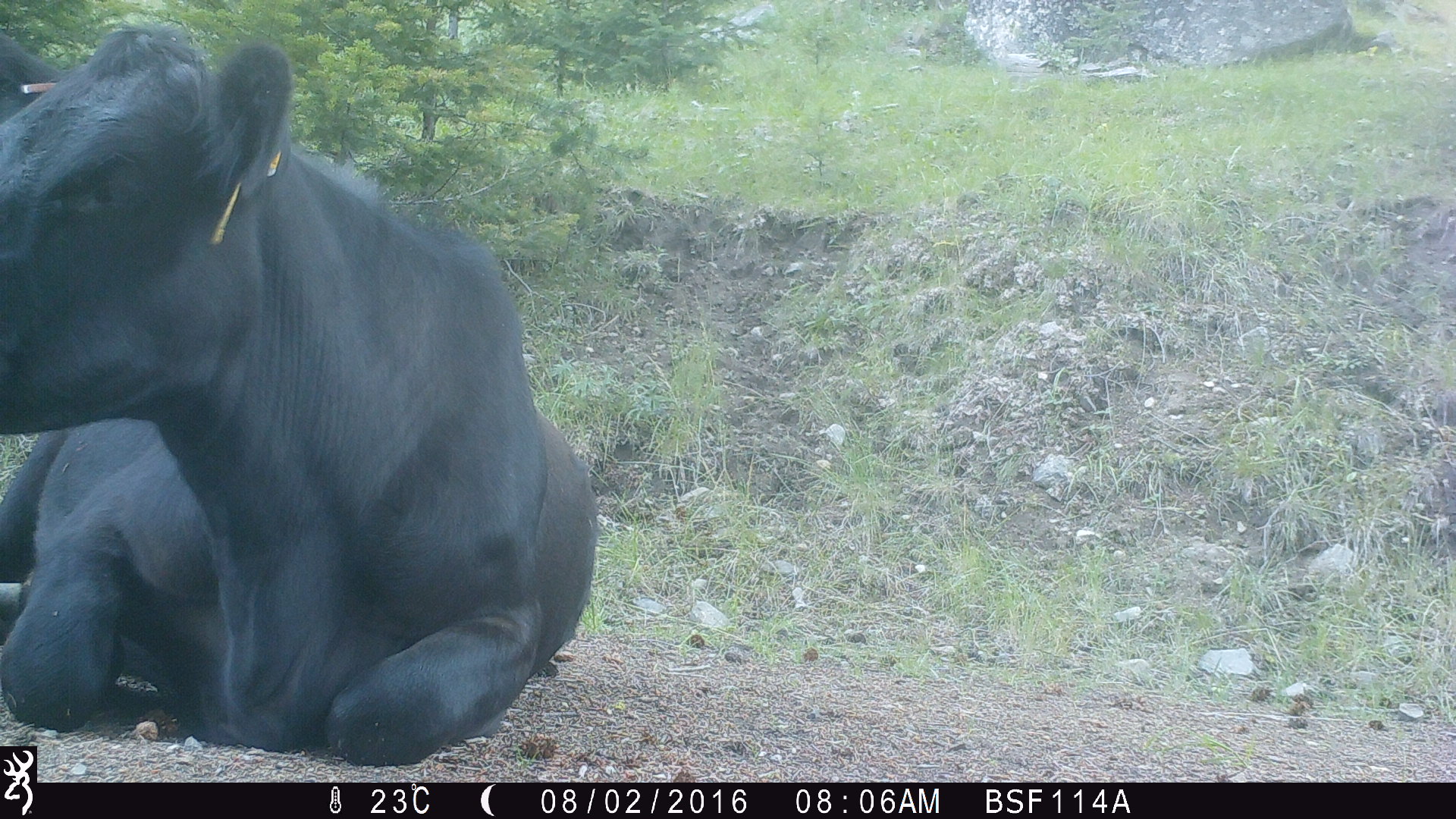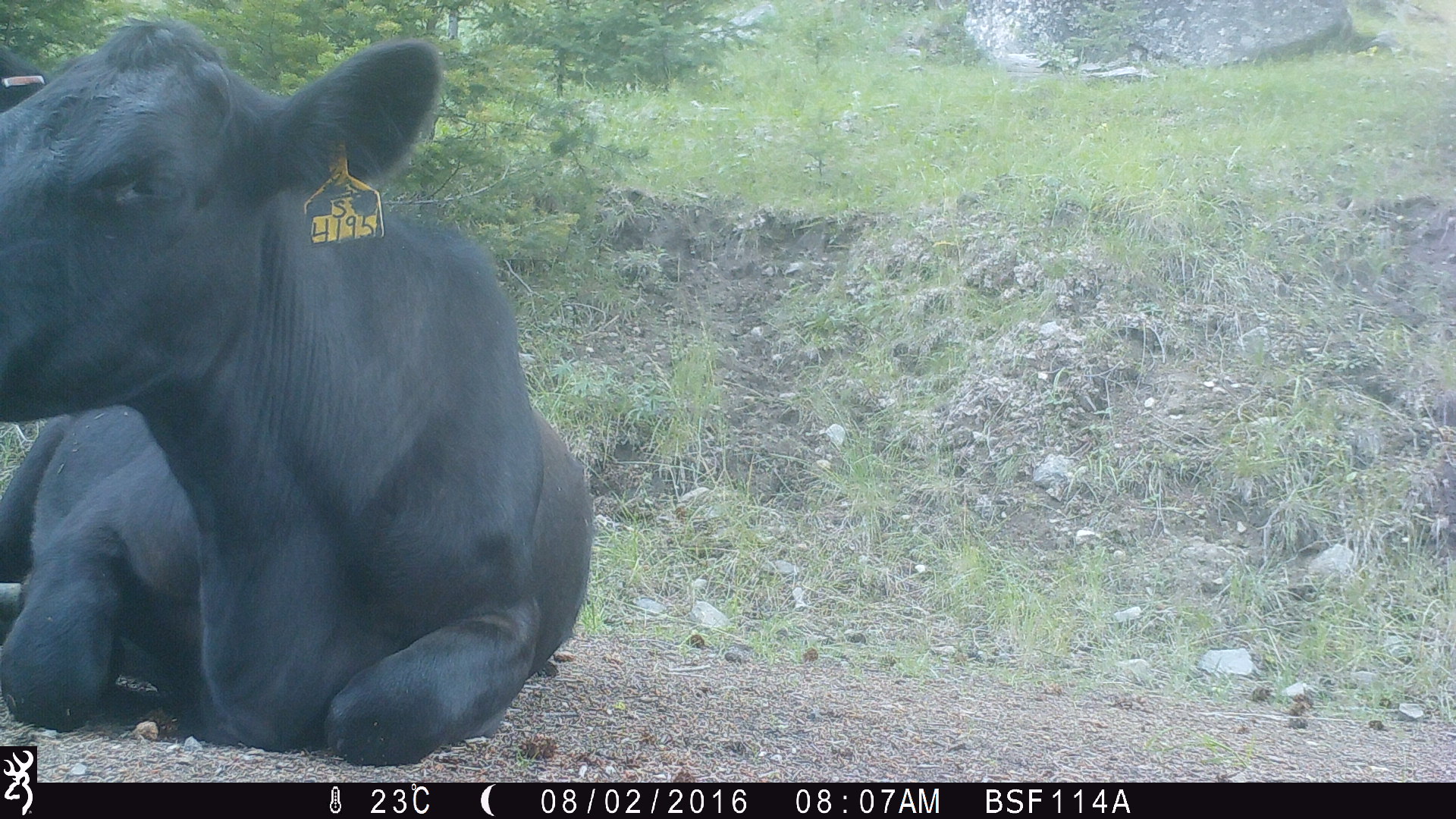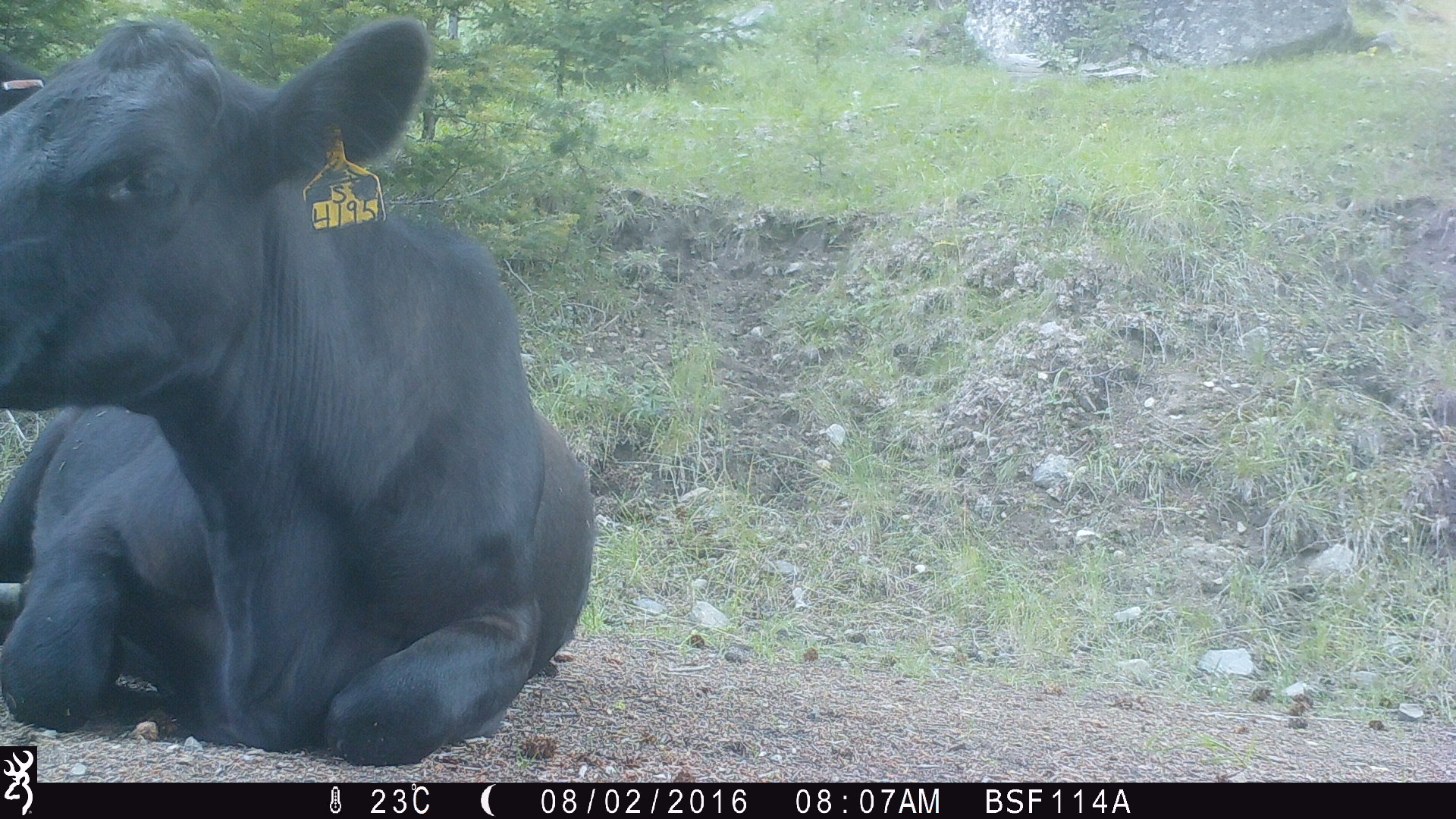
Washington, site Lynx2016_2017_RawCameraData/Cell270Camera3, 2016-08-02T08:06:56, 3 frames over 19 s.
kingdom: Animalia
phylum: Chordata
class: Mammalia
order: Artiodactyla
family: Bovidae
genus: Bos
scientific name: Bos taurus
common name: domestic cattle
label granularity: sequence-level